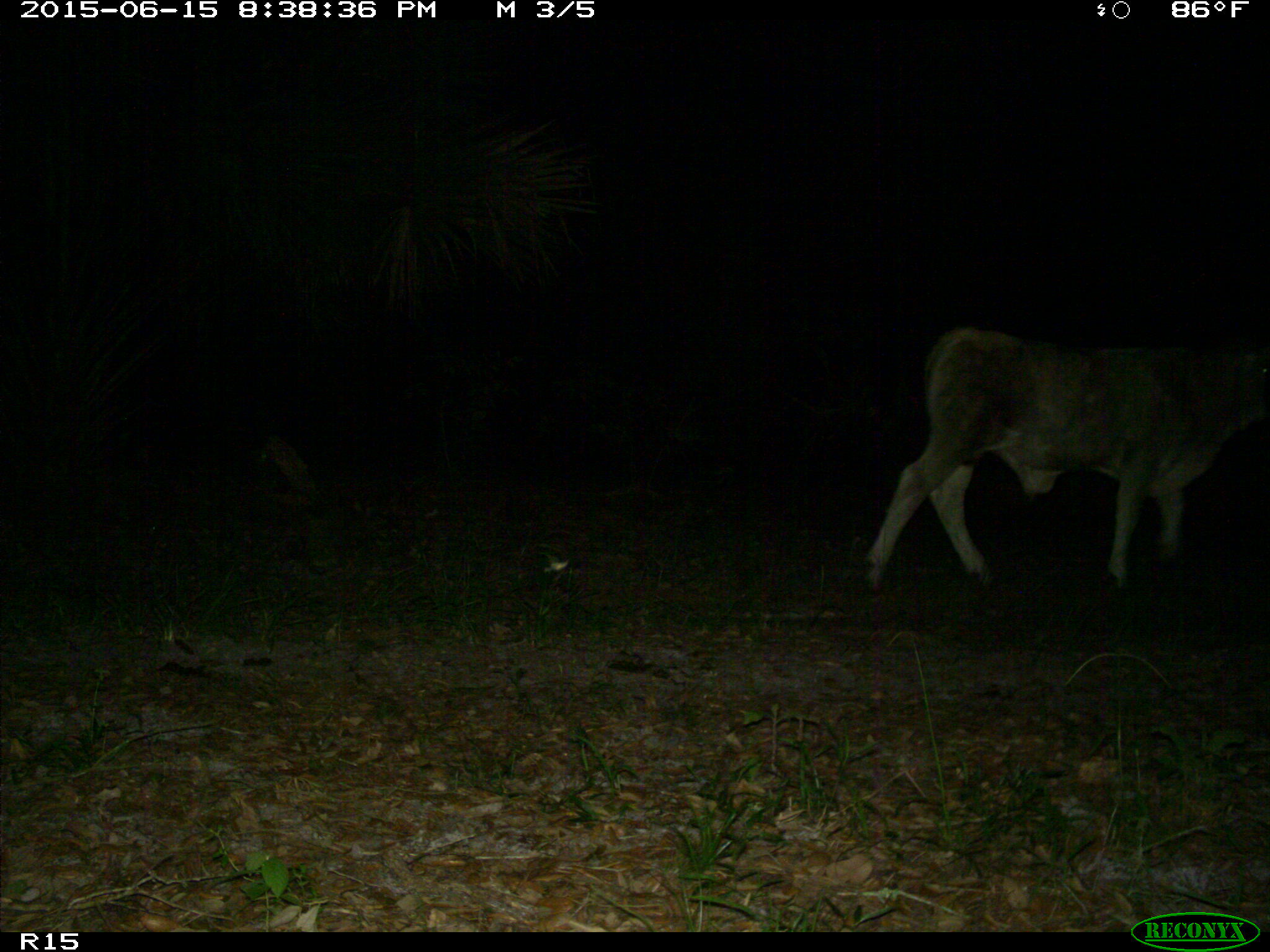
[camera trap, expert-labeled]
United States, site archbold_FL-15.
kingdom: Animalia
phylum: Chordata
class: Mammalia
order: Artiodactyla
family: Bovidae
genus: Bos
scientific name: Bos taurus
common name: domestic cow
Bos taurus (domestic cow).